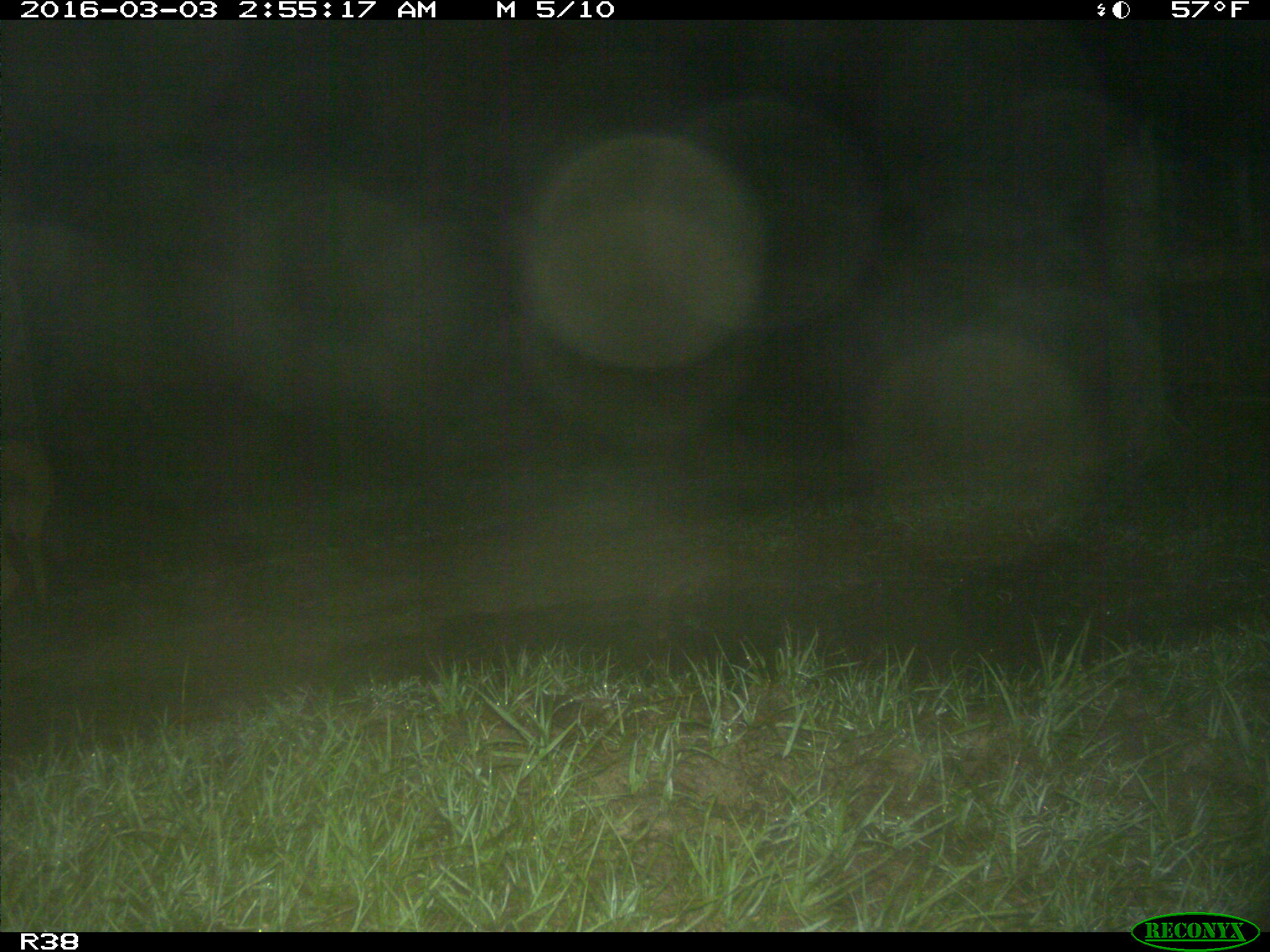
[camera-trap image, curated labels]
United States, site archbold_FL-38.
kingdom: Animalia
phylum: Chordata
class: Mammalia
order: Carnivora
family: Canidae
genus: Canis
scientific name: Canis latrans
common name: coyote